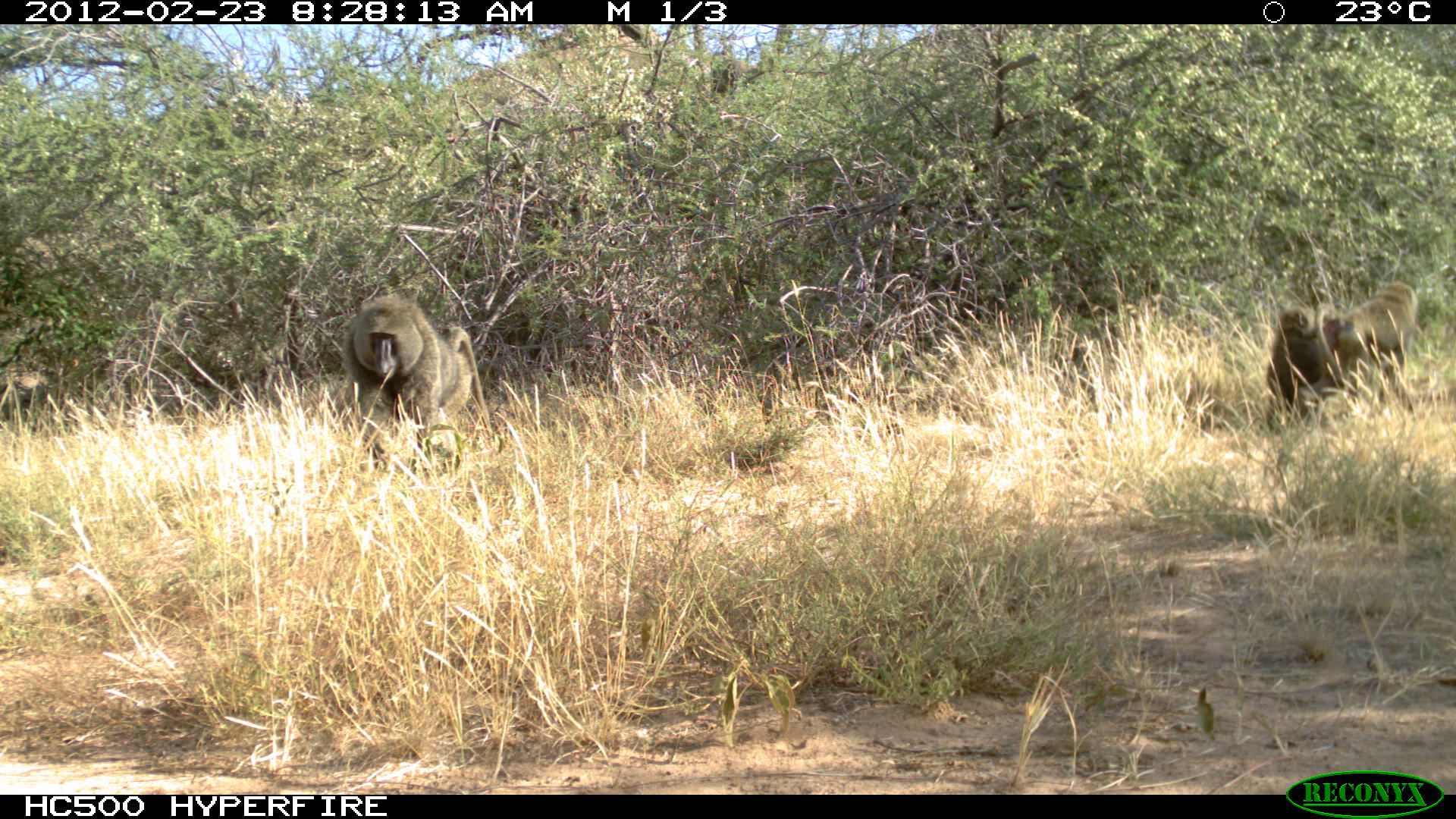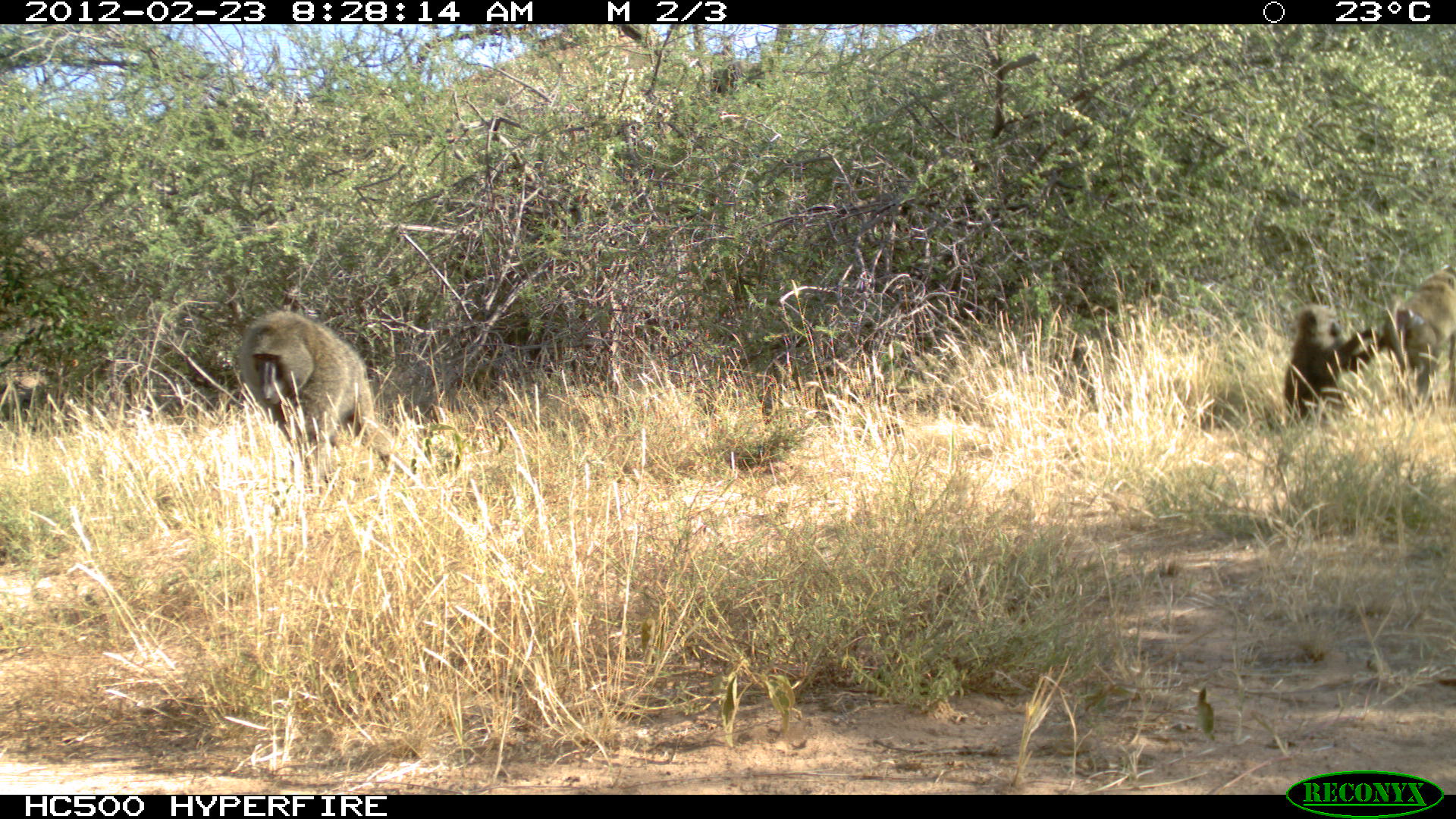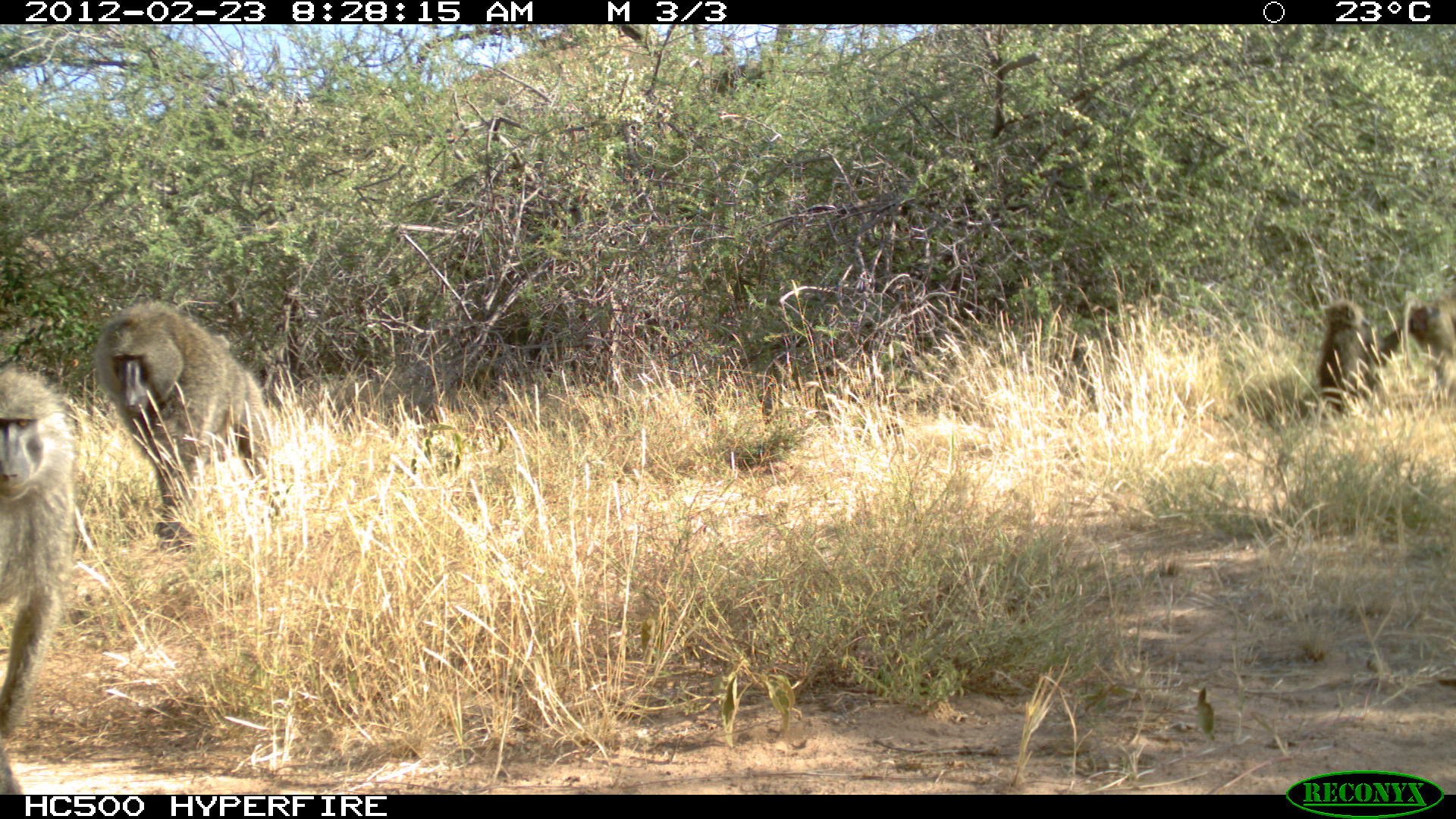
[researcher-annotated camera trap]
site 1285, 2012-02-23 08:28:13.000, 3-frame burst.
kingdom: Animalia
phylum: Chordata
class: Mammalia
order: Primates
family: Cercopithecidae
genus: Papio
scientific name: Papio anubis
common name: olive baboon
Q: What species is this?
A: Papio anubis (olive baboon).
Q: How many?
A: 3.